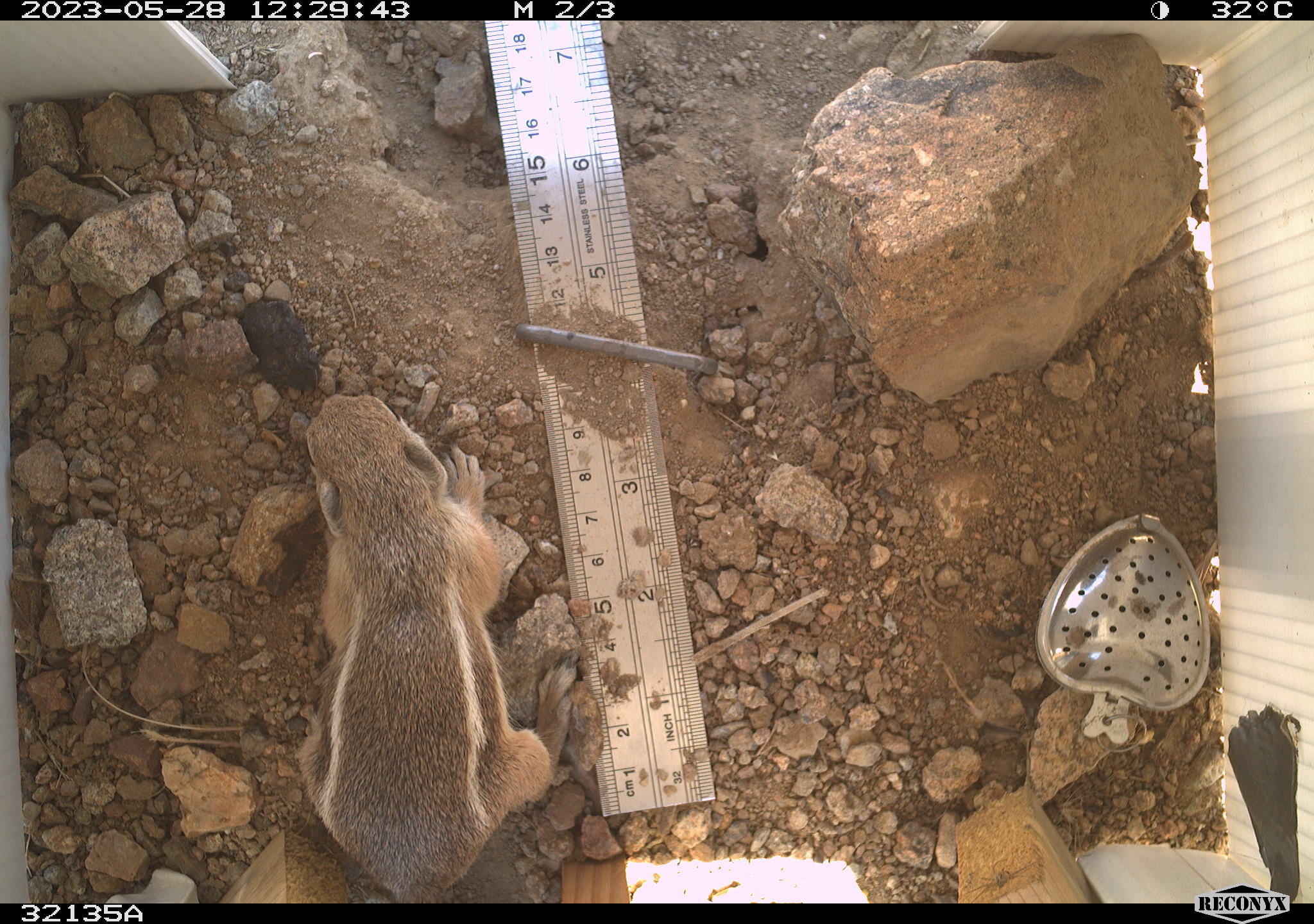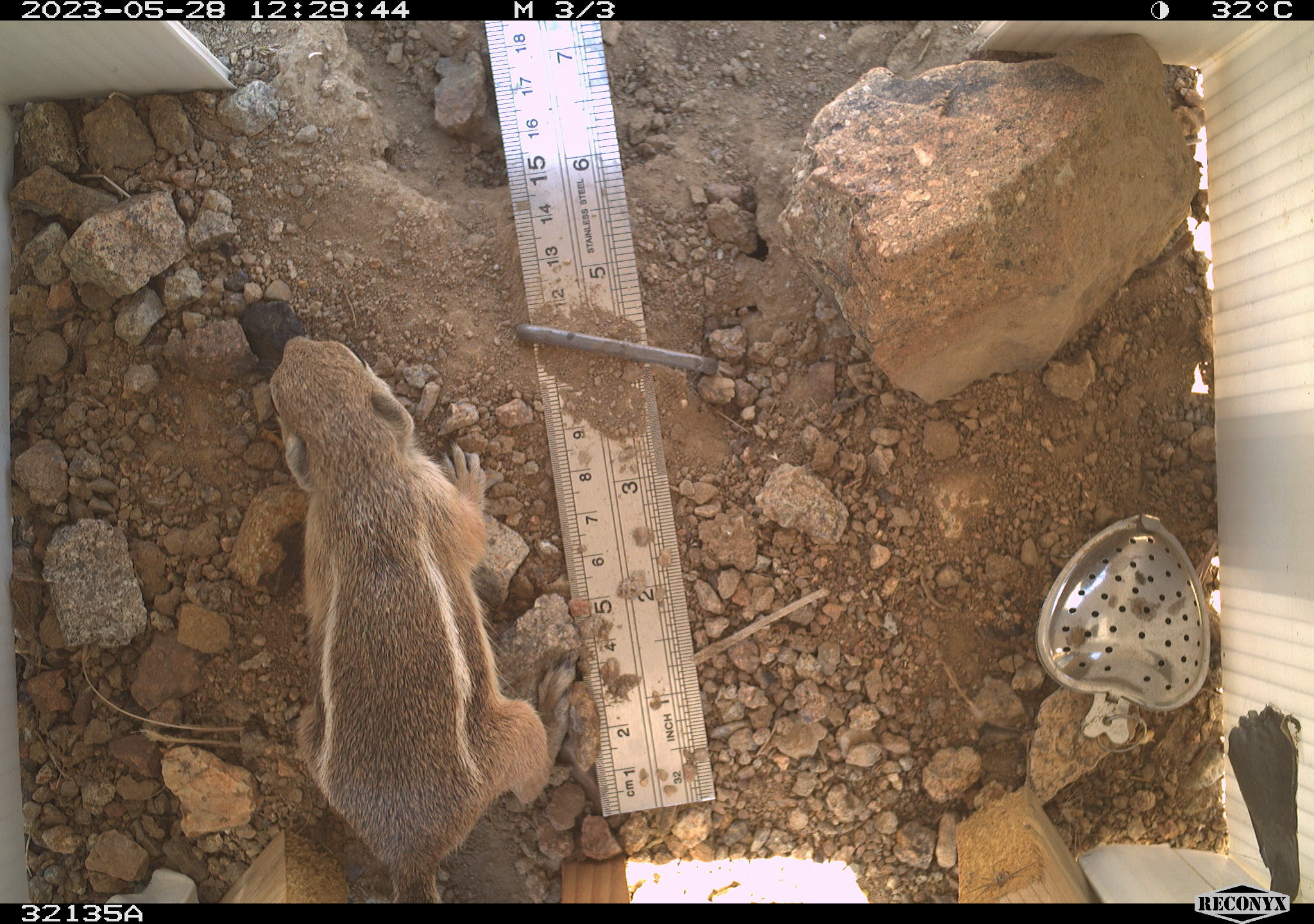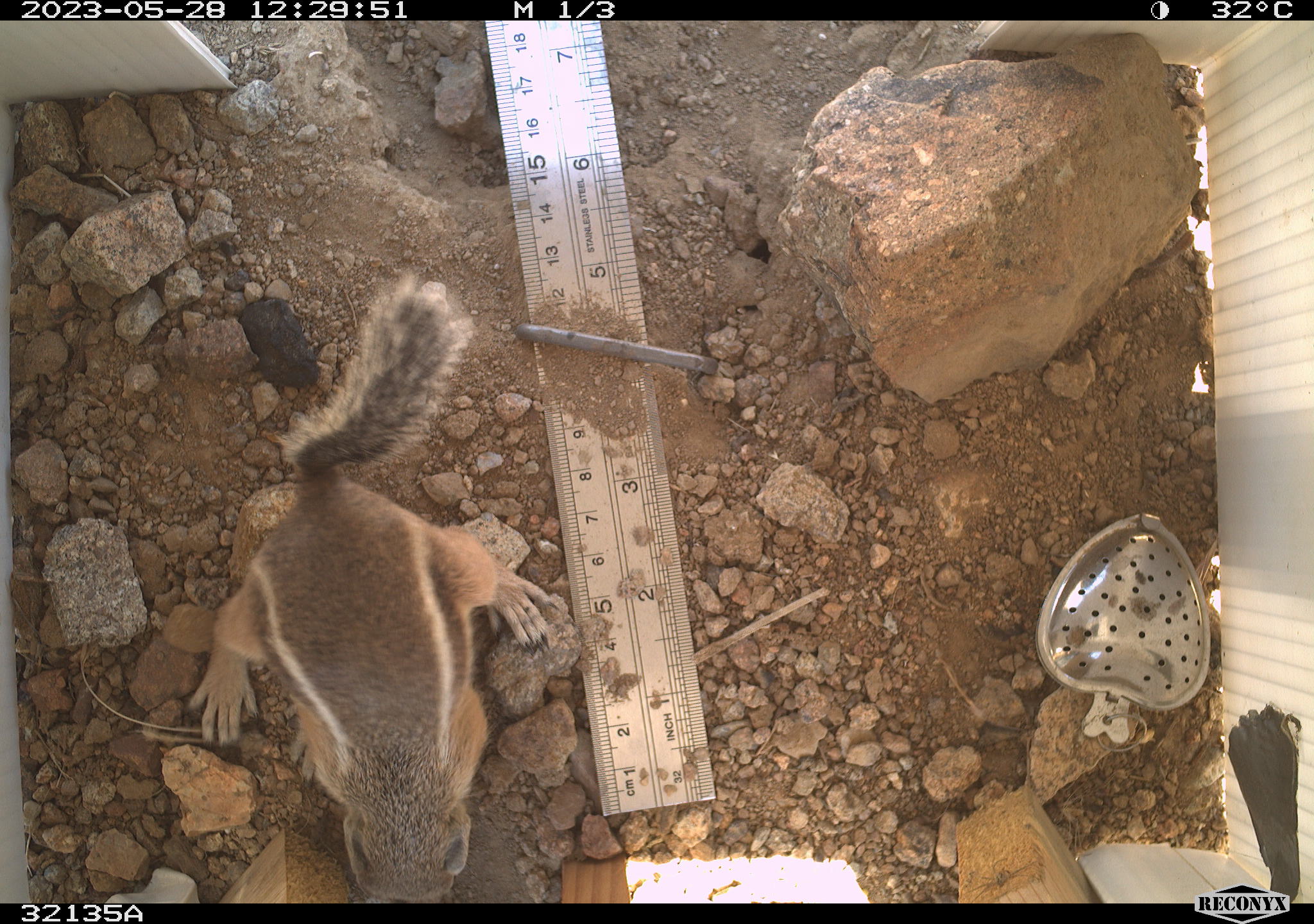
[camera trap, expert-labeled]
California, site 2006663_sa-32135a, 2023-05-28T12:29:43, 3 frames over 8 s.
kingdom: Animalia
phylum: Chordata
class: Mammalia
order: Rodentia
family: Sciuridae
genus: Ammospermophilus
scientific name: Ammospermophilus leucurus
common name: white-tailed antelope squirrel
White-tailed antelope squirrel (Ammospermophilus leucurus).